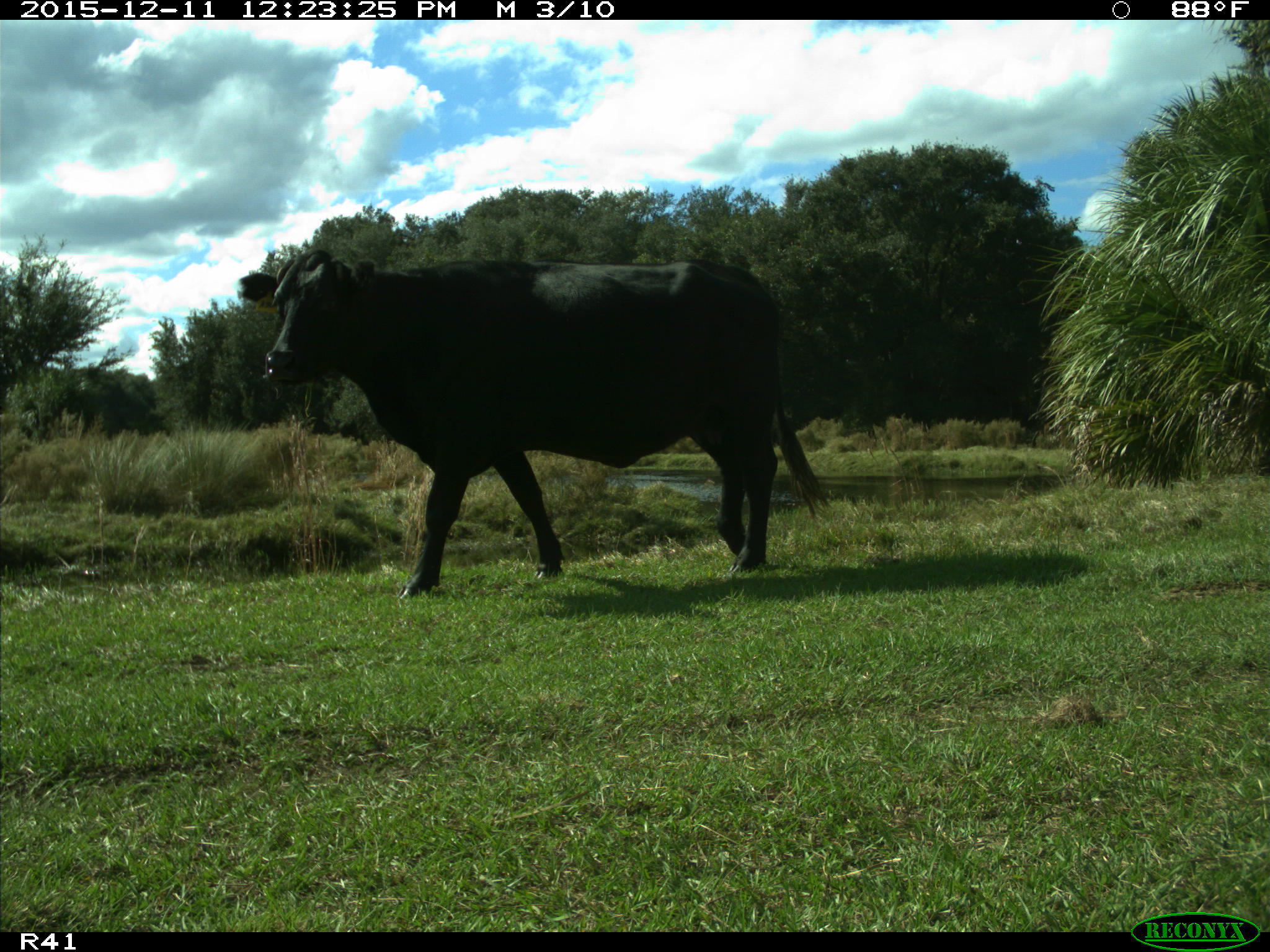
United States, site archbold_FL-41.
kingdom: Animalia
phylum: Chordata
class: Mammalia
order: Artiodactyla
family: Bovidae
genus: Bos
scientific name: Bos taurus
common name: domestic cow